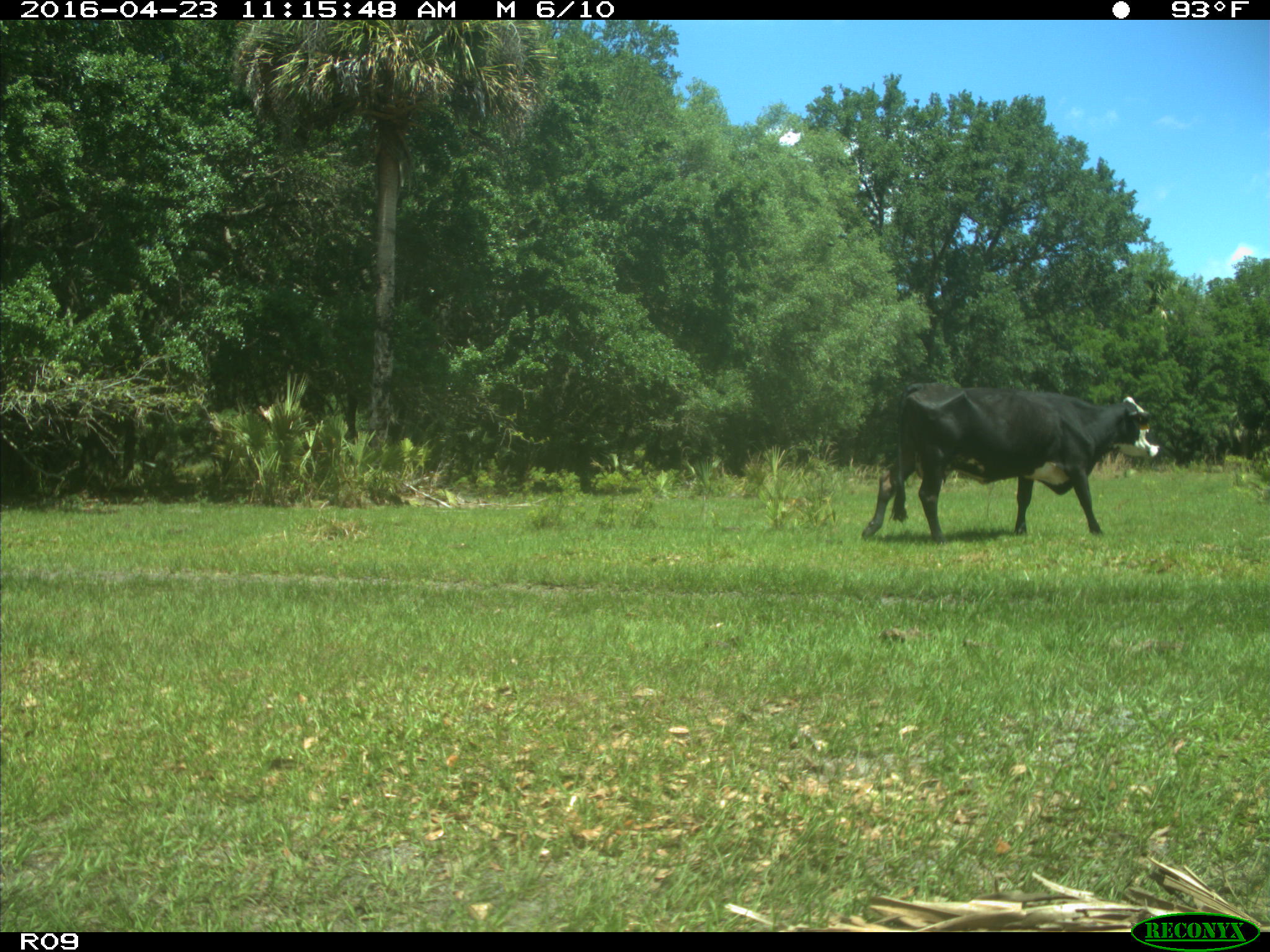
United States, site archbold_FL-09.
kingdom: Animalia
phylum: Chordata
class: Mammalia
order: Artiodactyla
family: Bovidae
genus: Bos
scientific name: Bos taurus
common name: domestic cow